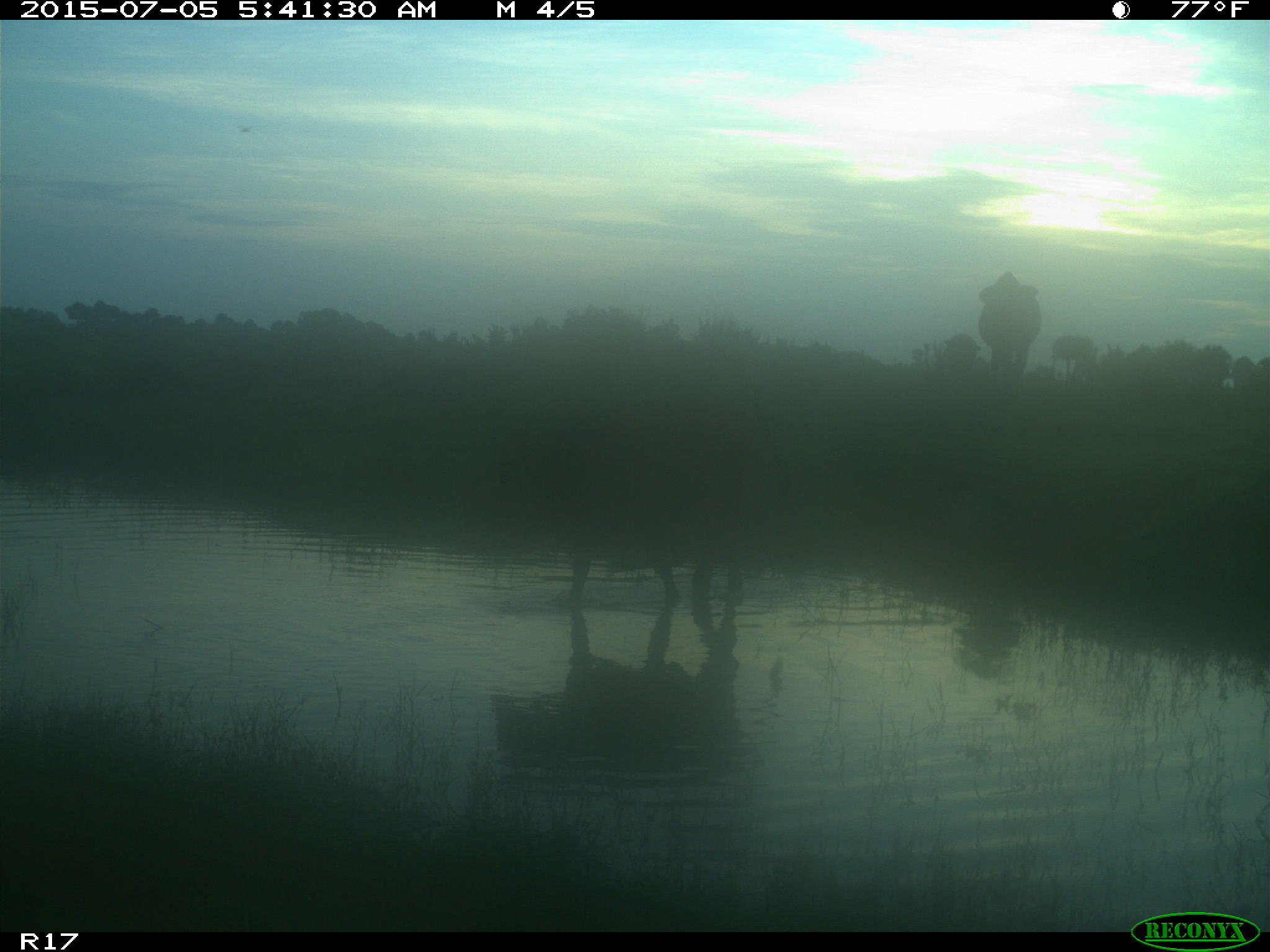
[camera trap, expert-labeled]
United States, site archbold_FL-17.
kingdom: Animalia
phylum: Chordata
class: Mammalia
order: Artiodactyla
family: Bovidae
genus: Bos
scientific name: Bos taurus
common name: domestic cow